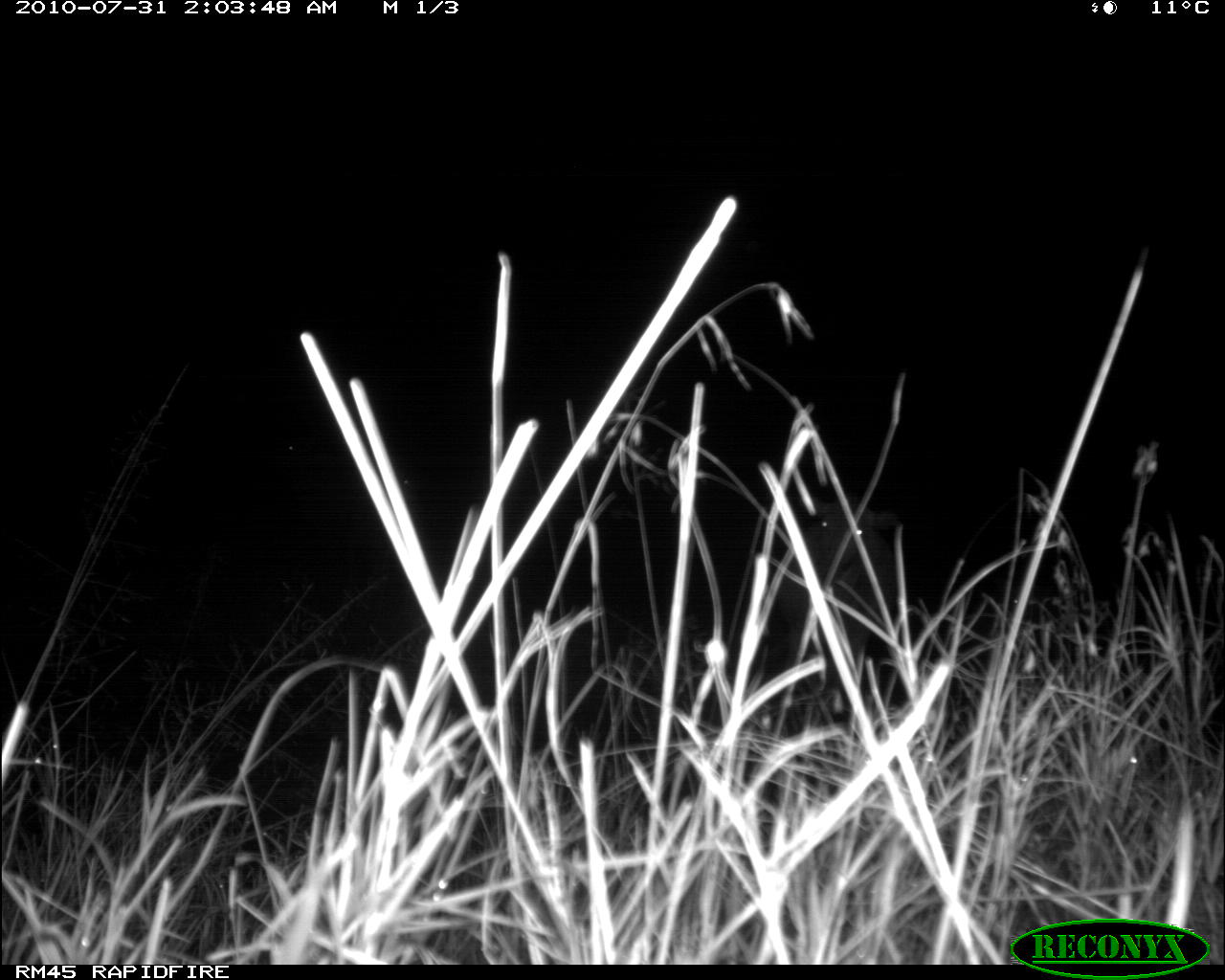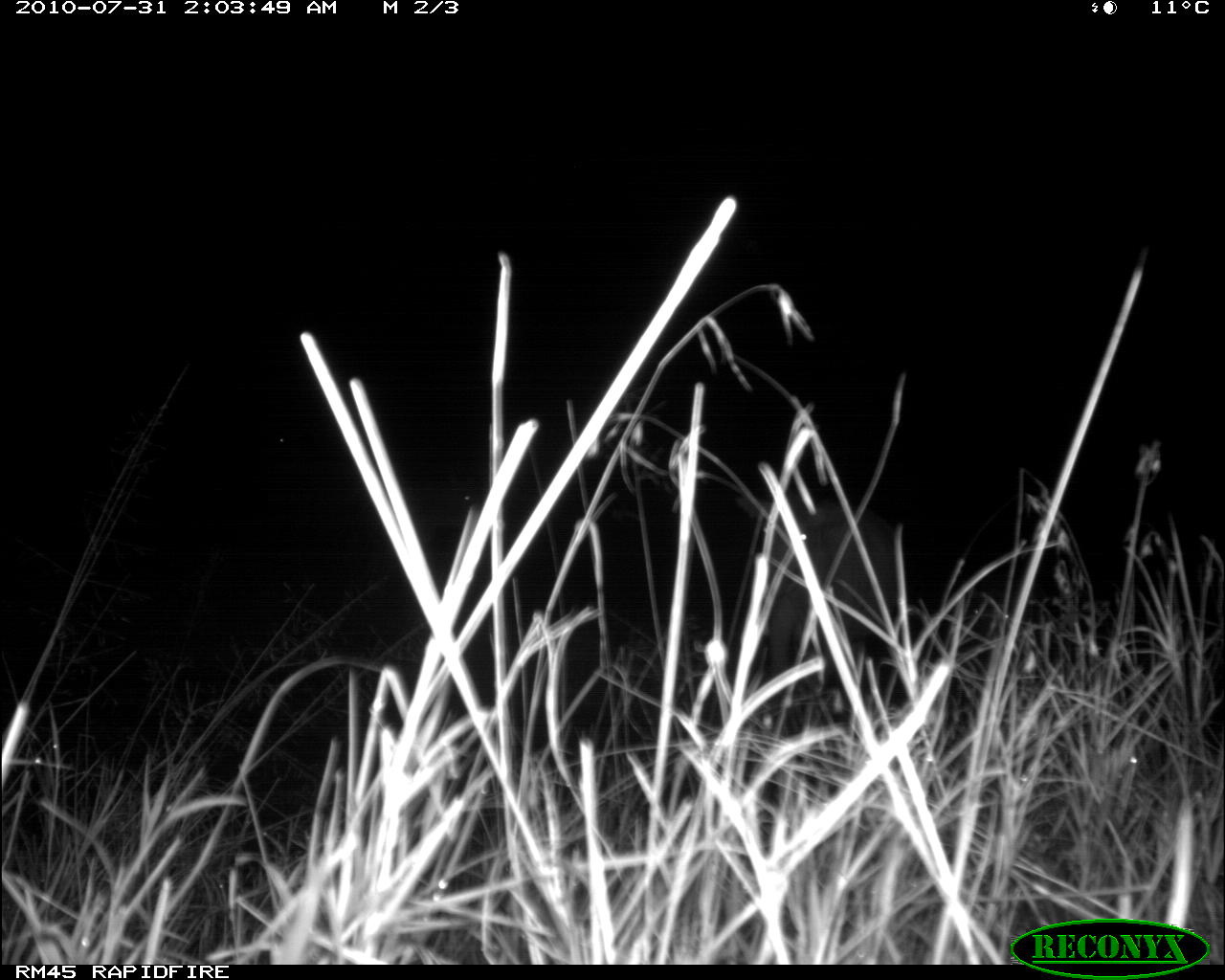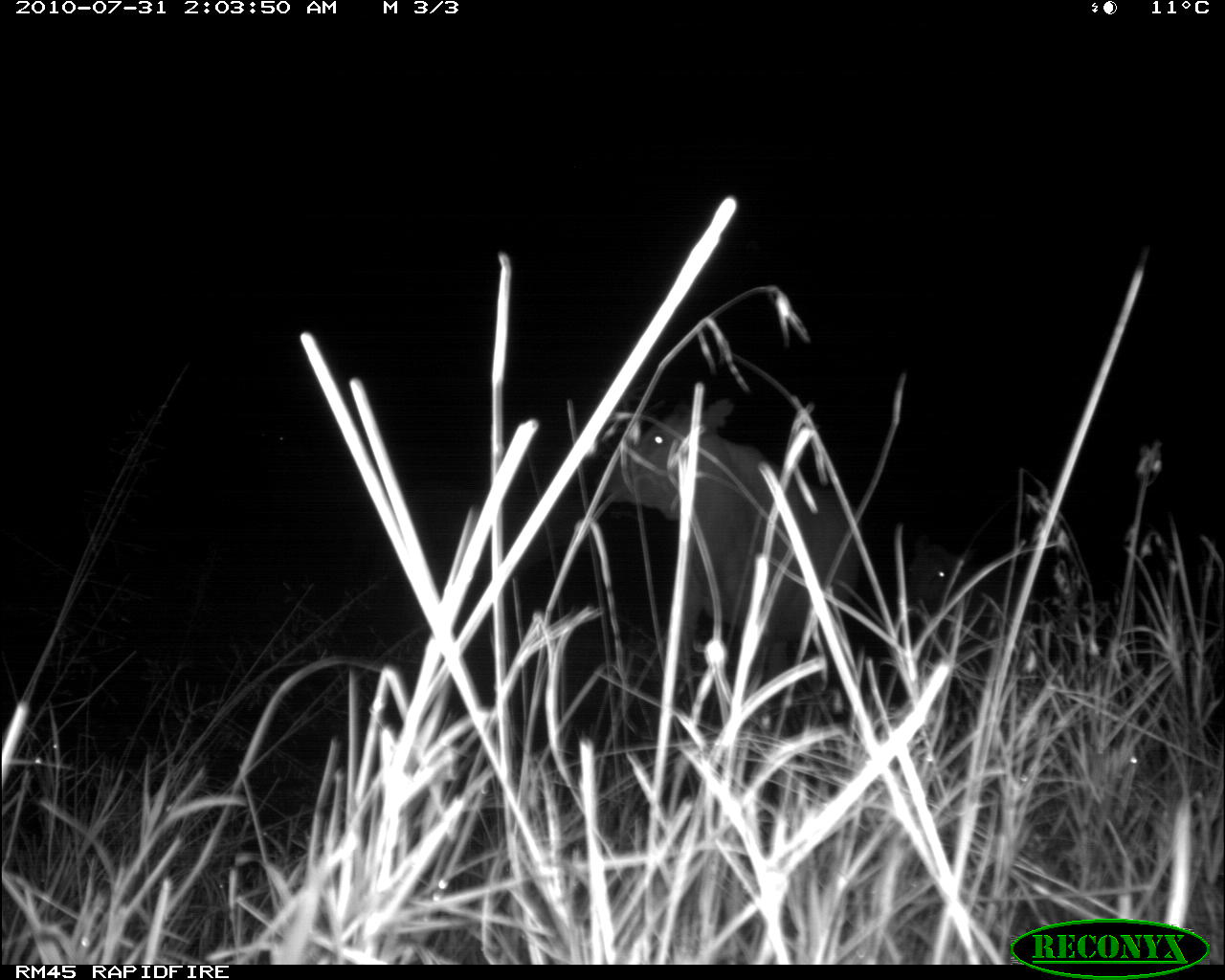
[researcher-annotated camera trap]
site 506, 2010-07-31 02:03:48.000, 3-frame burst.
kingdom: Animalia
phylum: Chordata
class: Mammalia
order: Artiodactyla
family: Bovidae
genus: Bos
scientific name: Bos taurus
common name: domestic cattle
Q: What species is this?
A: Bos taurus (domestic cattle).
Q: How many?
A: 3.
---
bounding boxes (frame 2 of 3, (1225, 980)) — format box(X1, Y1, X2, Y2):
bos taurus: box(734, 496, 905, 681)